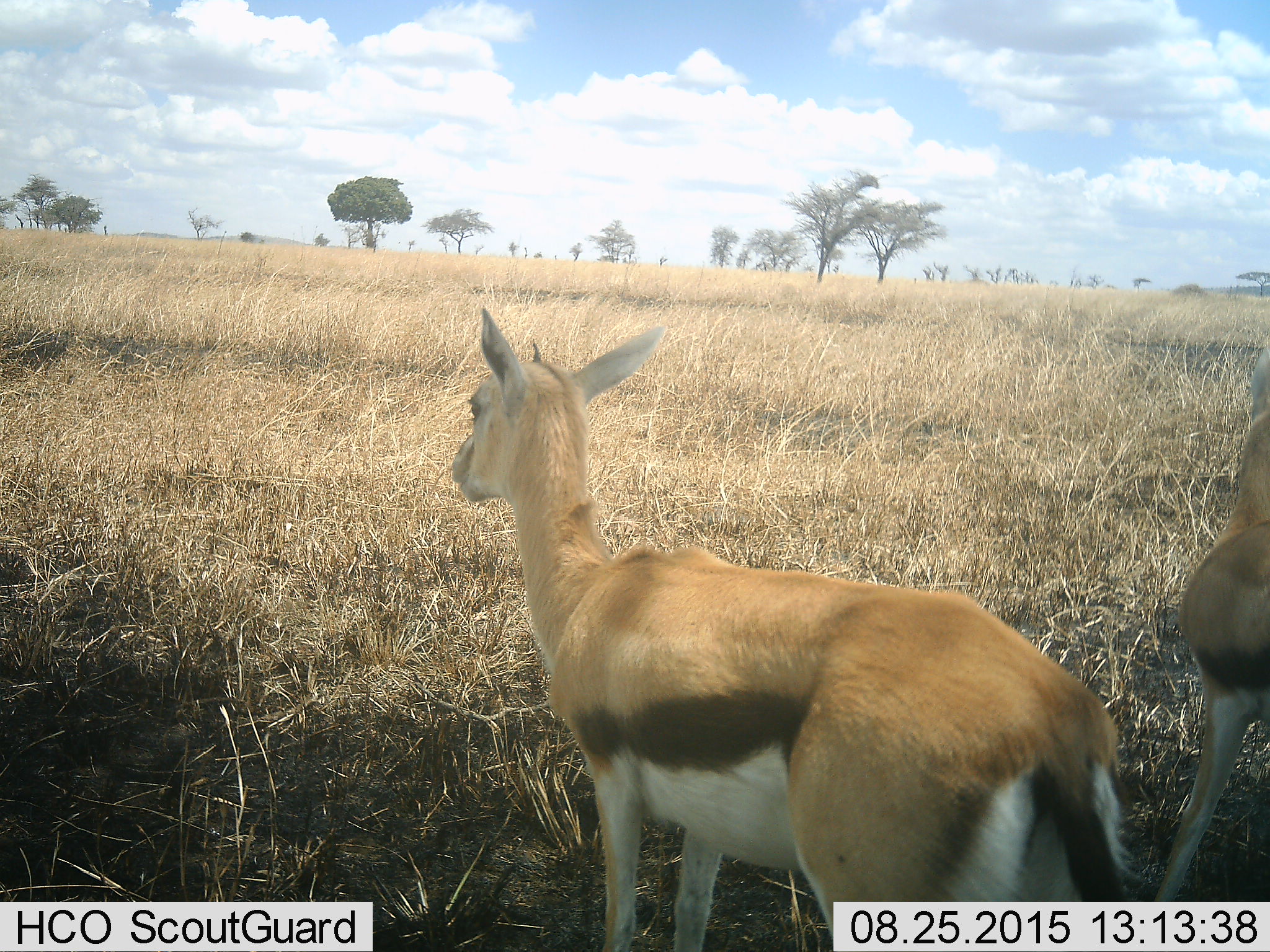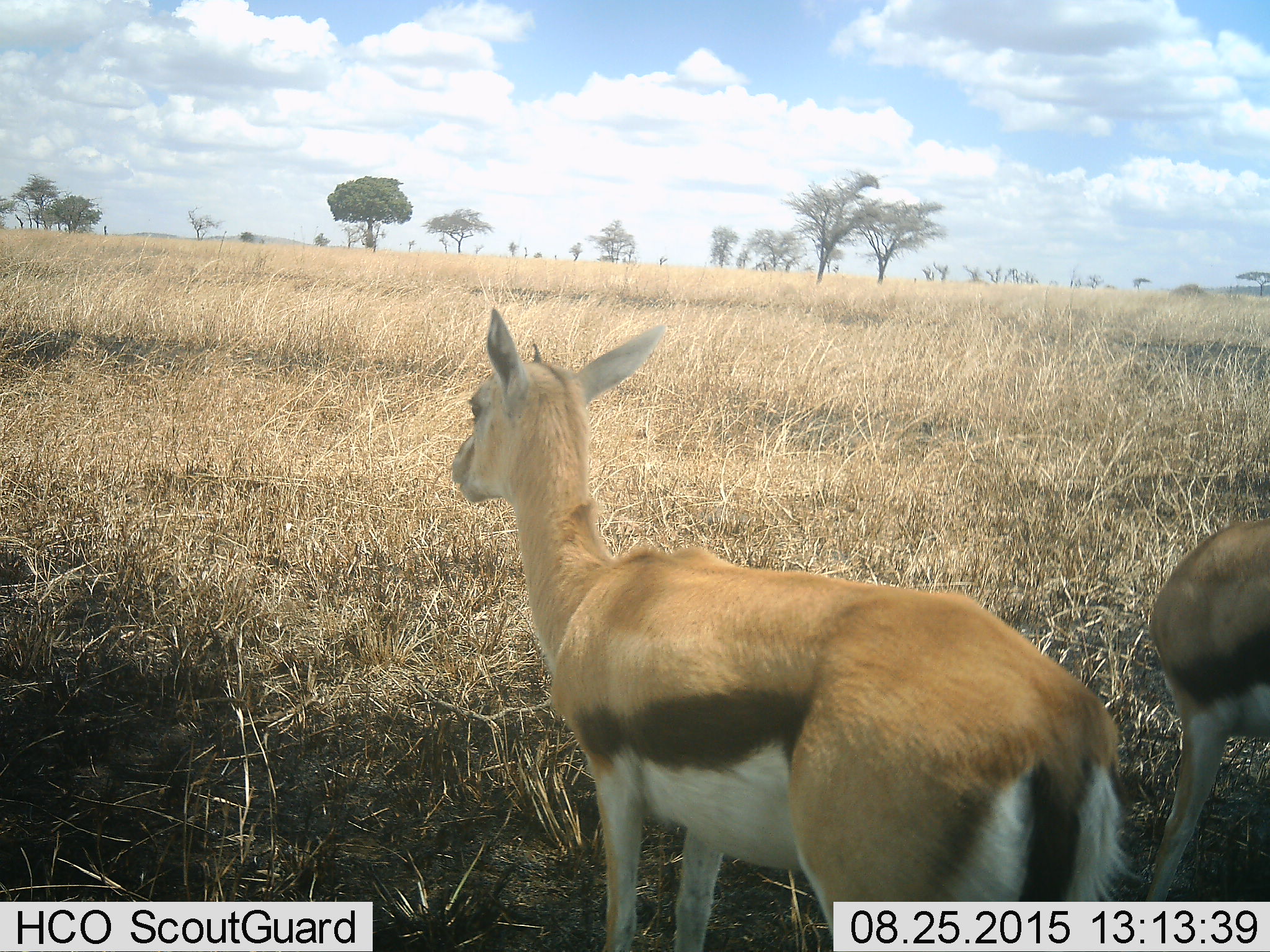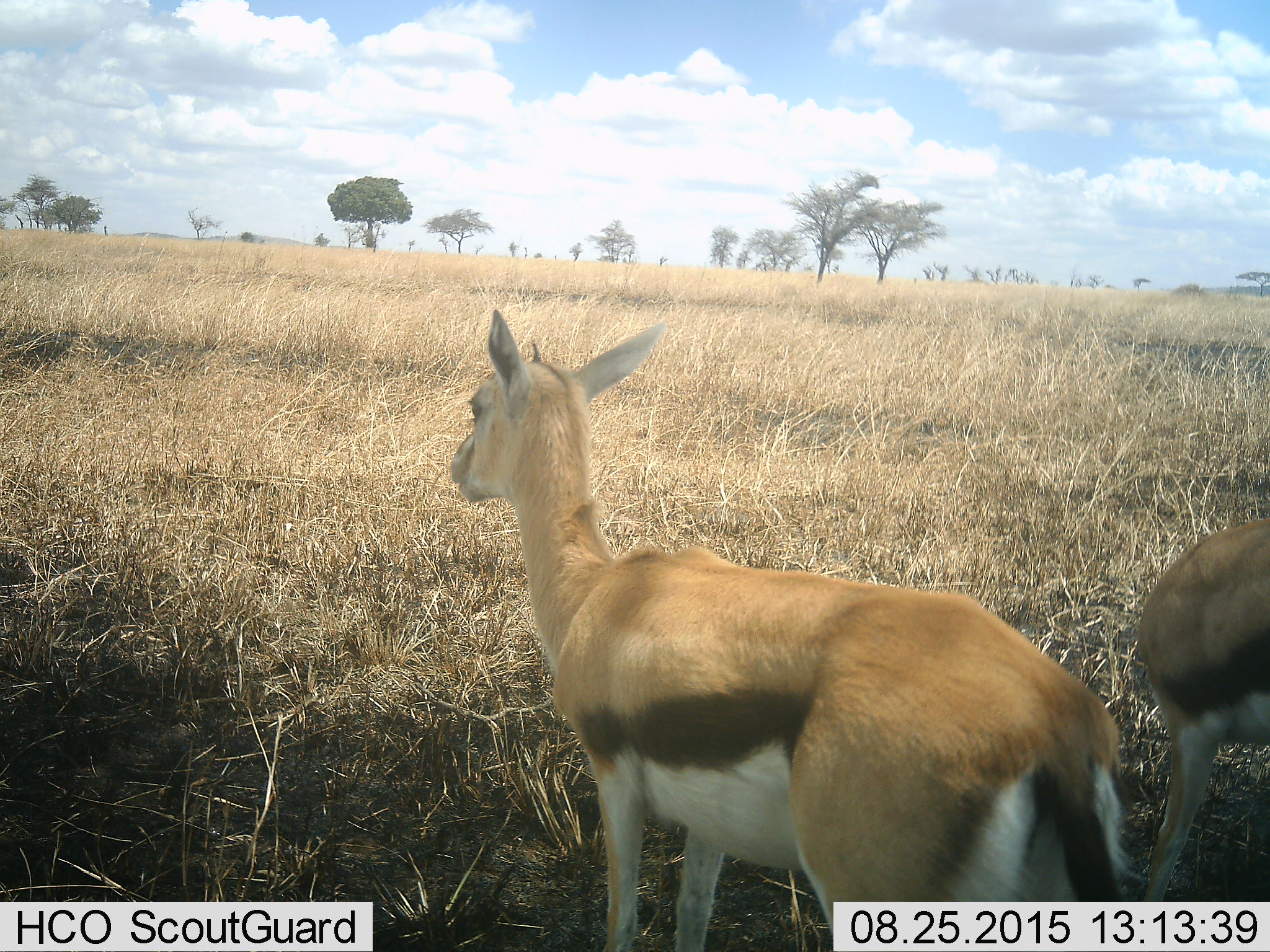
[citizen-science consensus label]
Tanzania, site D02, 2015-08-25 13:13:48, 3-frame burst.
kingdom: Animalia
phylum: Chordata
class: Mammalia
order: Artiodactyla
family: Bovidae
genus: Eudorcas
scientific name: Eudorcas thomsonii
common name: thomson's gazelle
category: gazellethomsons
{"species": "gazellethomsons (thomson's gazelle) (Eudorcas thomsonii)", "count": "2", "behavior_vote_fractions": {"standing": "94%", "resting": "6%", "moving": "6%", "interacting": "0%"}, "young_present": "6%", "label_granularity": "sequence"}